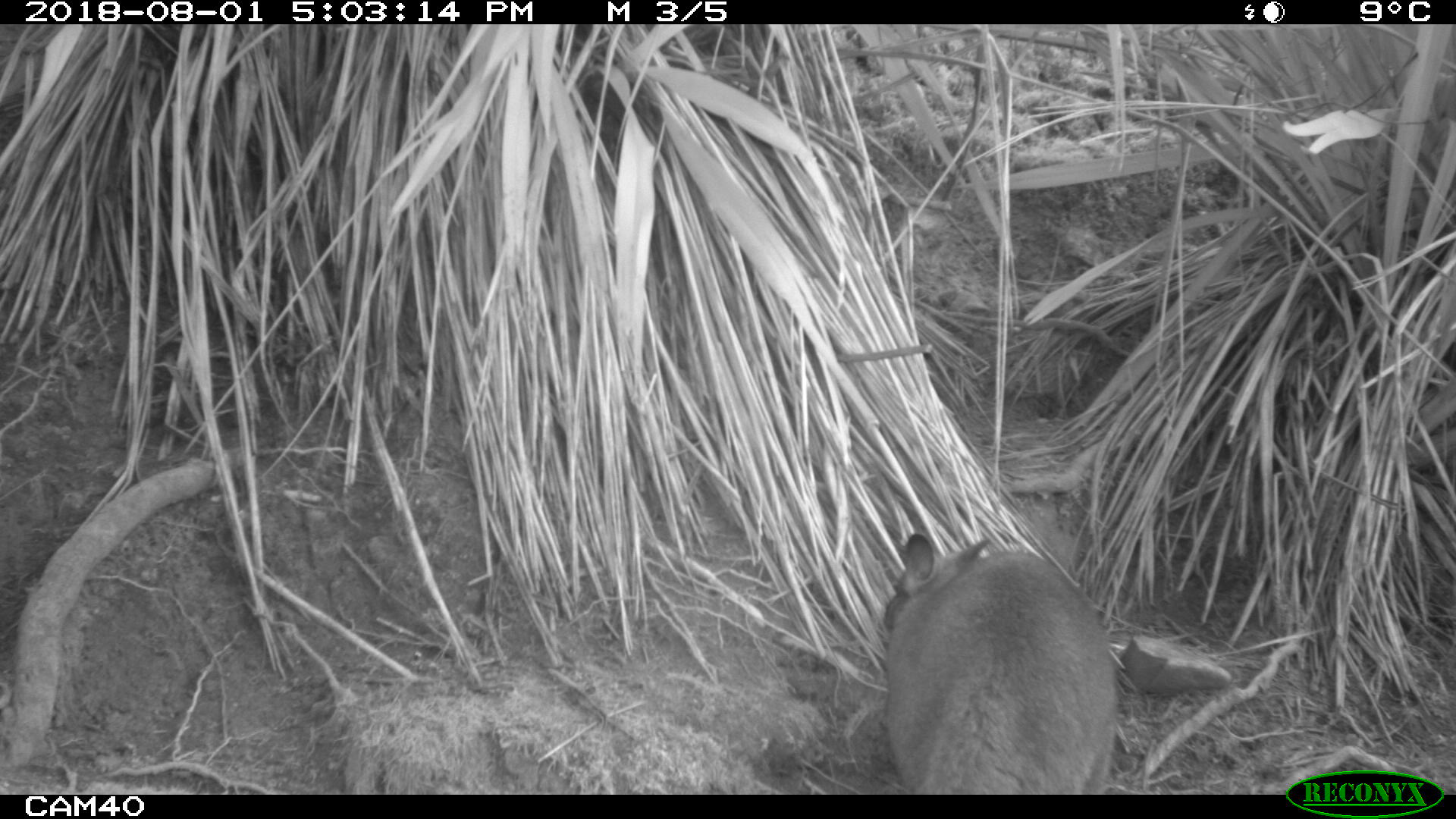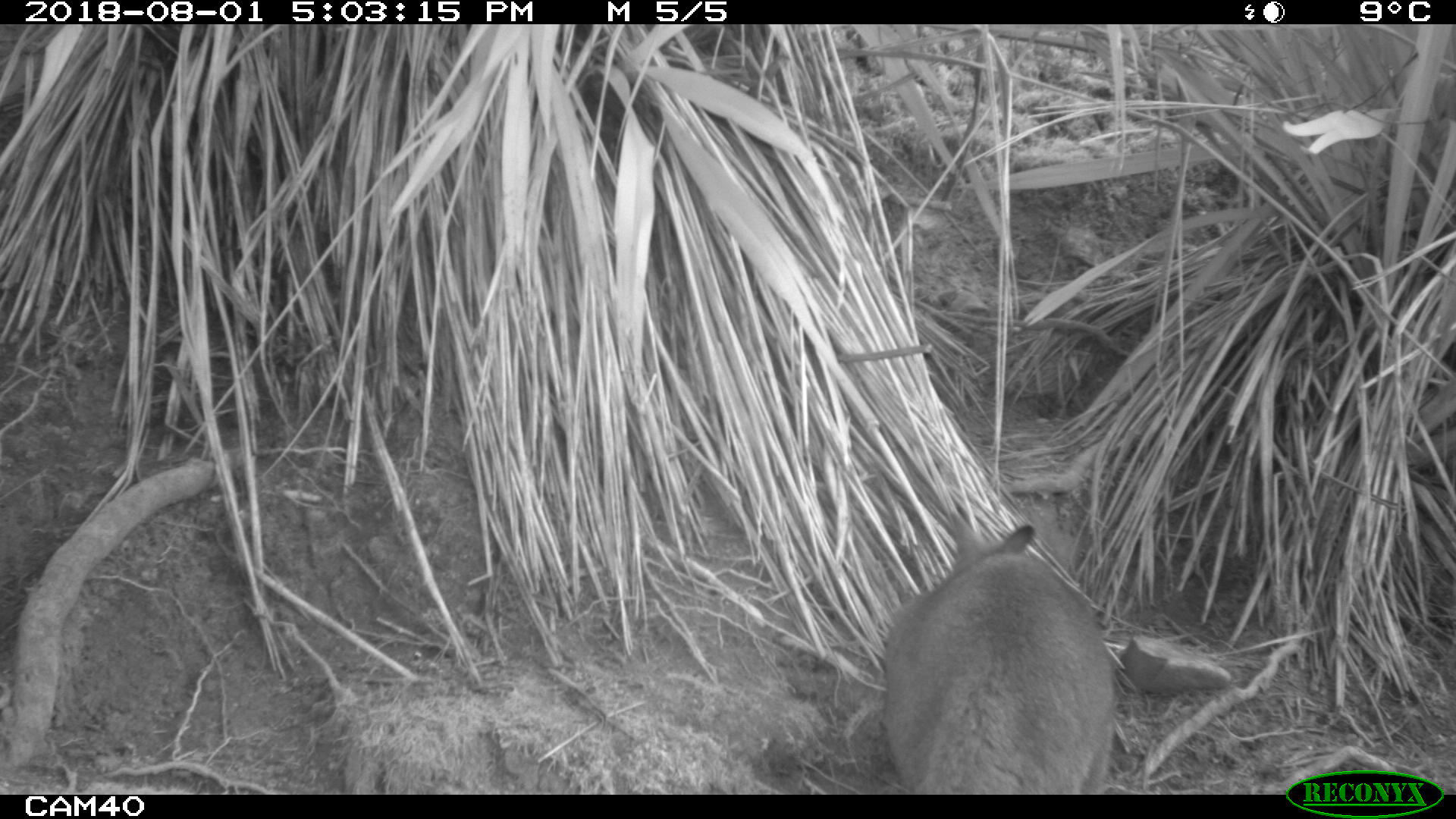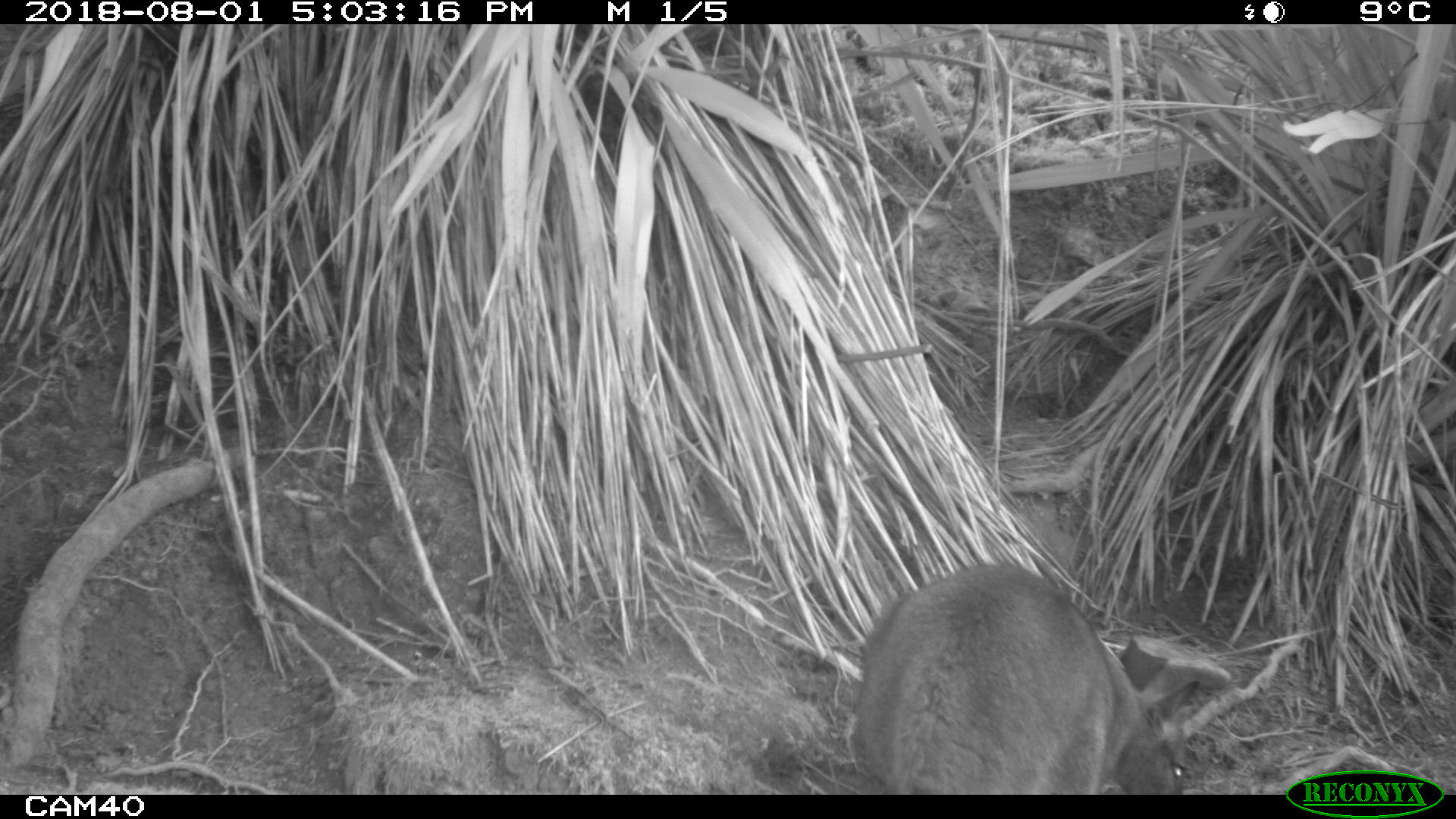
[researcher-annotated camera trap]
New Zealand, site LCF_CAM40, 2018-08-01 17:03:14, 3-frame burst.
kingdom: Animalia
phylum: Chordata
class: Mammalia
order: Diprotodontia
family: Macropodidae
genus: Notamacropus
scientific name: Notamacropus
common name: wallaby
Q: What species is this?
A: Wallaby (Notamacropus).